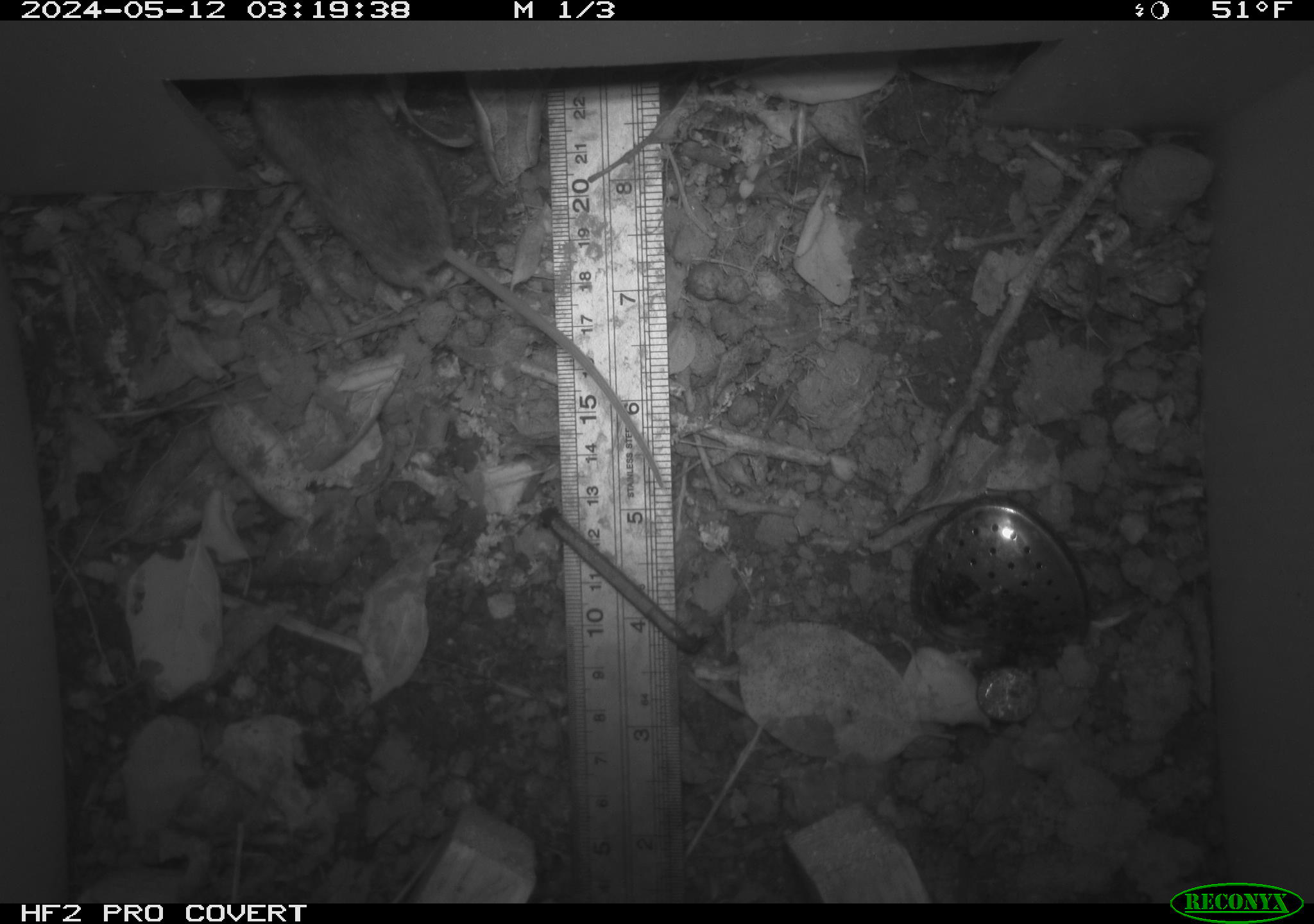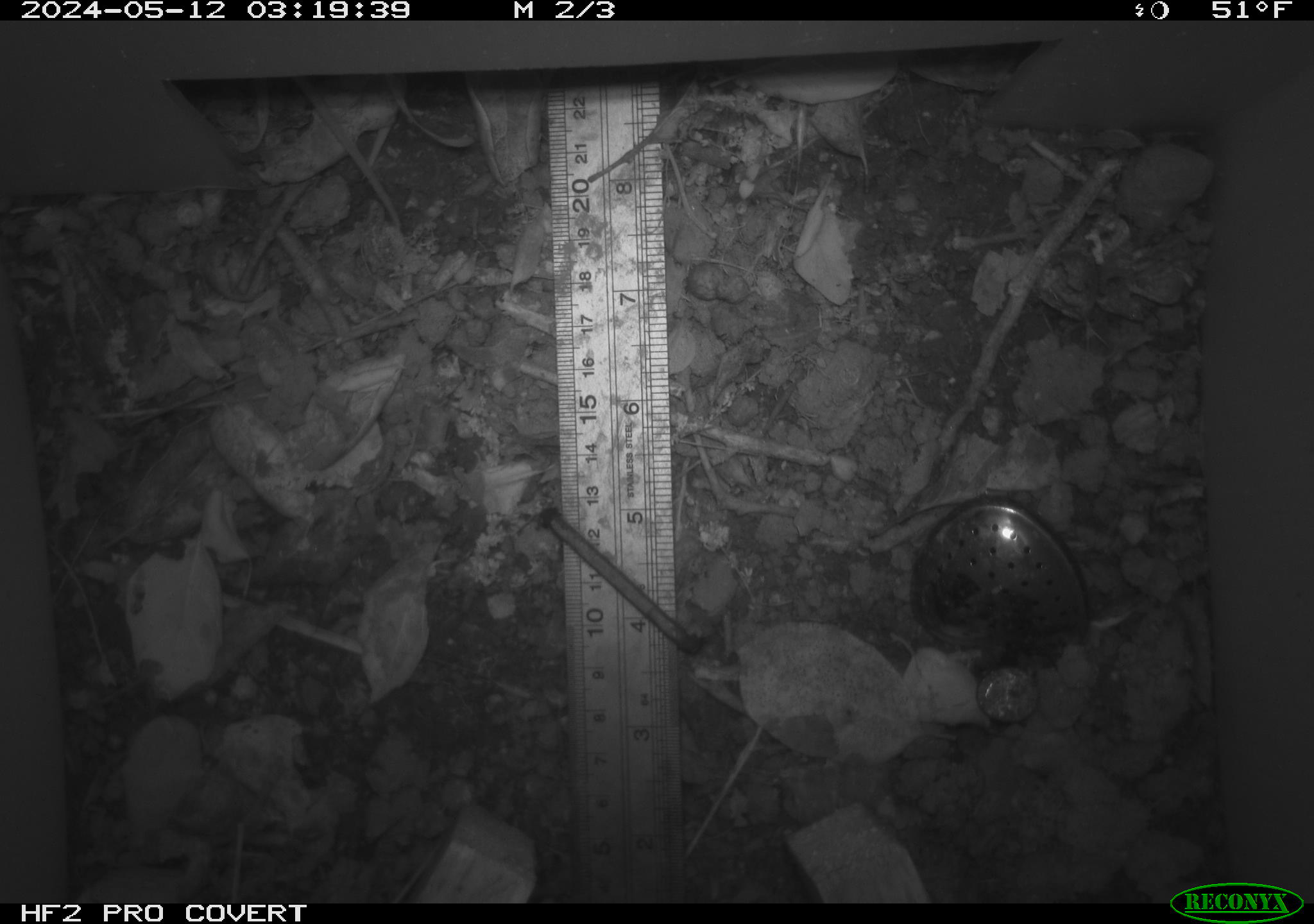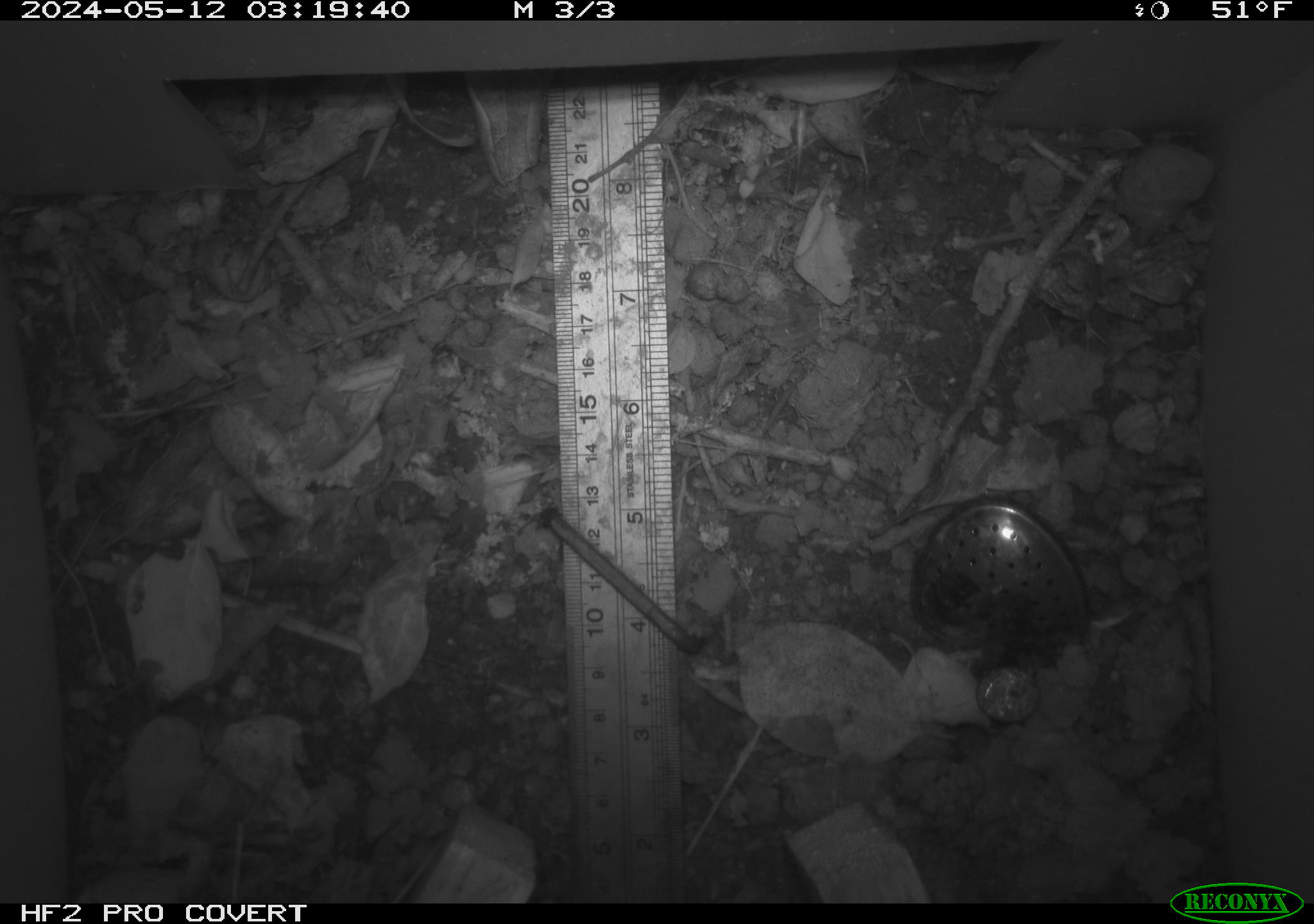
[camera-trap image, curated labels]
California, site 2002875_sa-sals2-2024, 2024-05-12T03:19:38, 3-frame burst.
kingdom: Animalia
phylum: Chordata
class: Mammalia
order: Rodentia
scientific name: Rodentia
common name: rodent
Rodent (Rodentia).